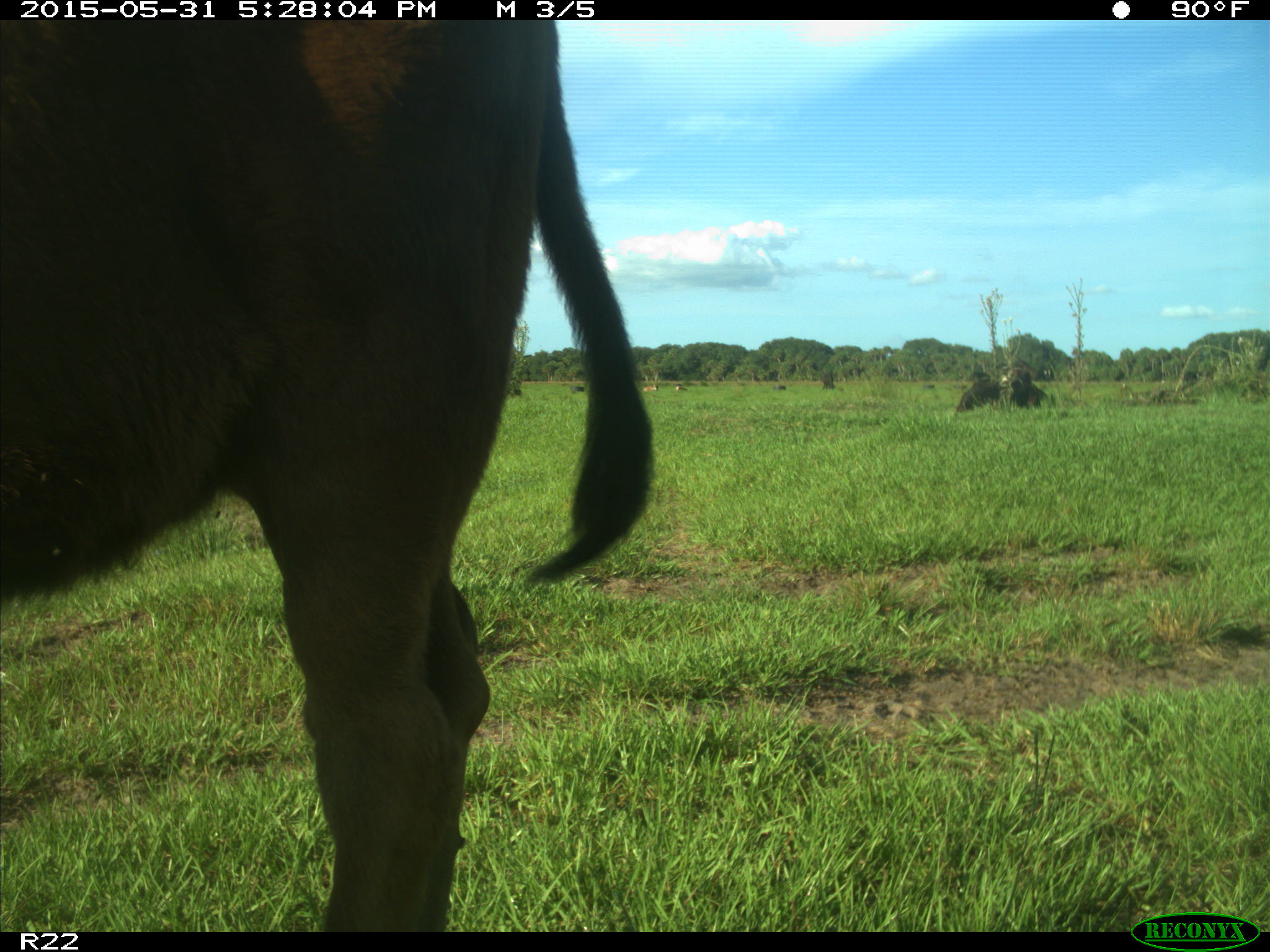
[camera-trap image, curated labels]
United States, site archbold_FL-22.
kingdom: Animalia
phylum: Chordata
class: Mammalia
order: Artiodactyla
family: Bovidae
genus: Bos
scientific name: Bos taurus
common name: domestic cow